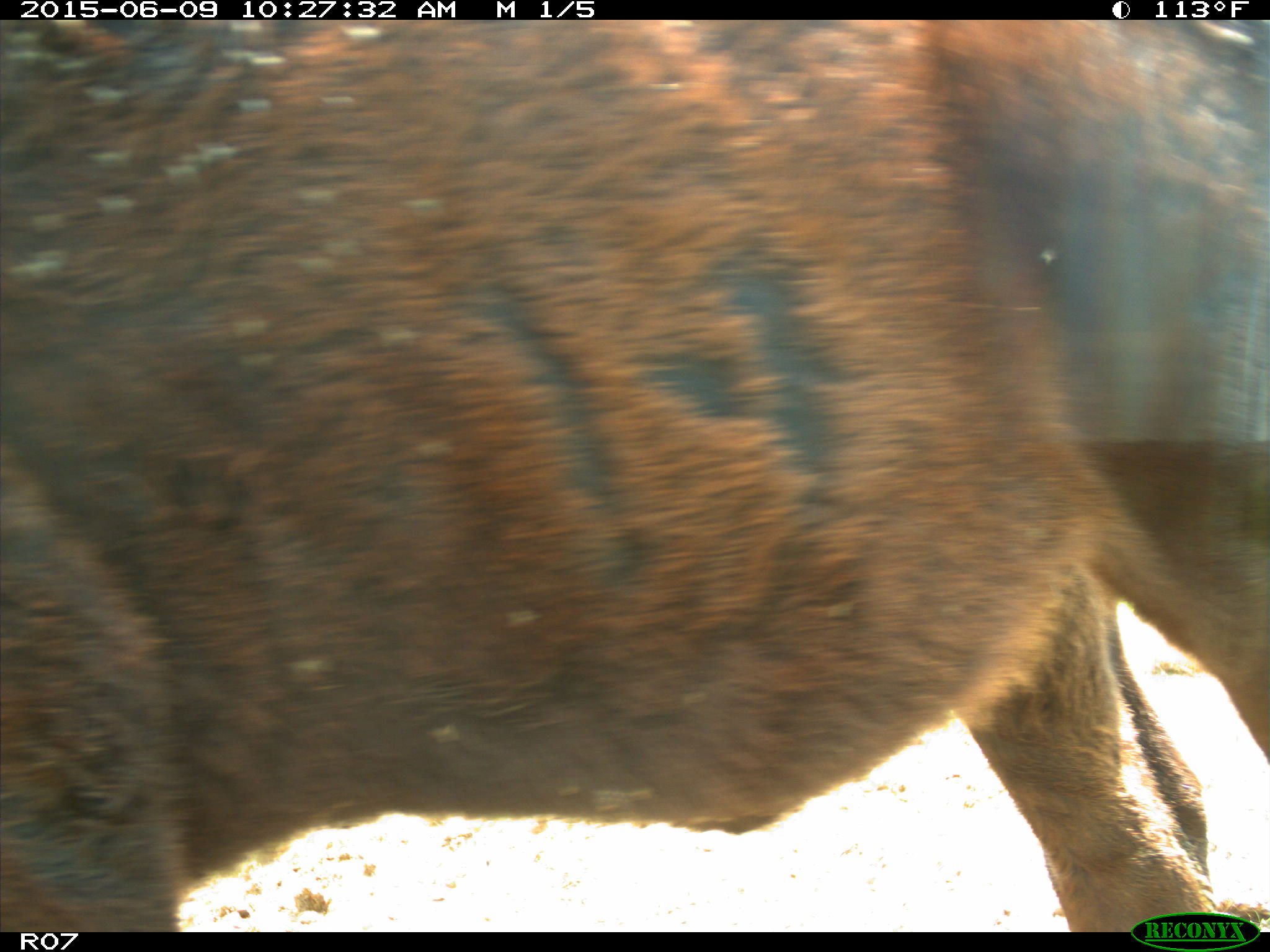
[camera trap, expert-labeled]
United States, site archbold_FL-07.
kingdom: Animalia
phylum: Chordata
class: Mammalia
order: Artiodactyla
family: Bovidae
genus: Bos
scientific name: Bos taurus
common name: domestic cow